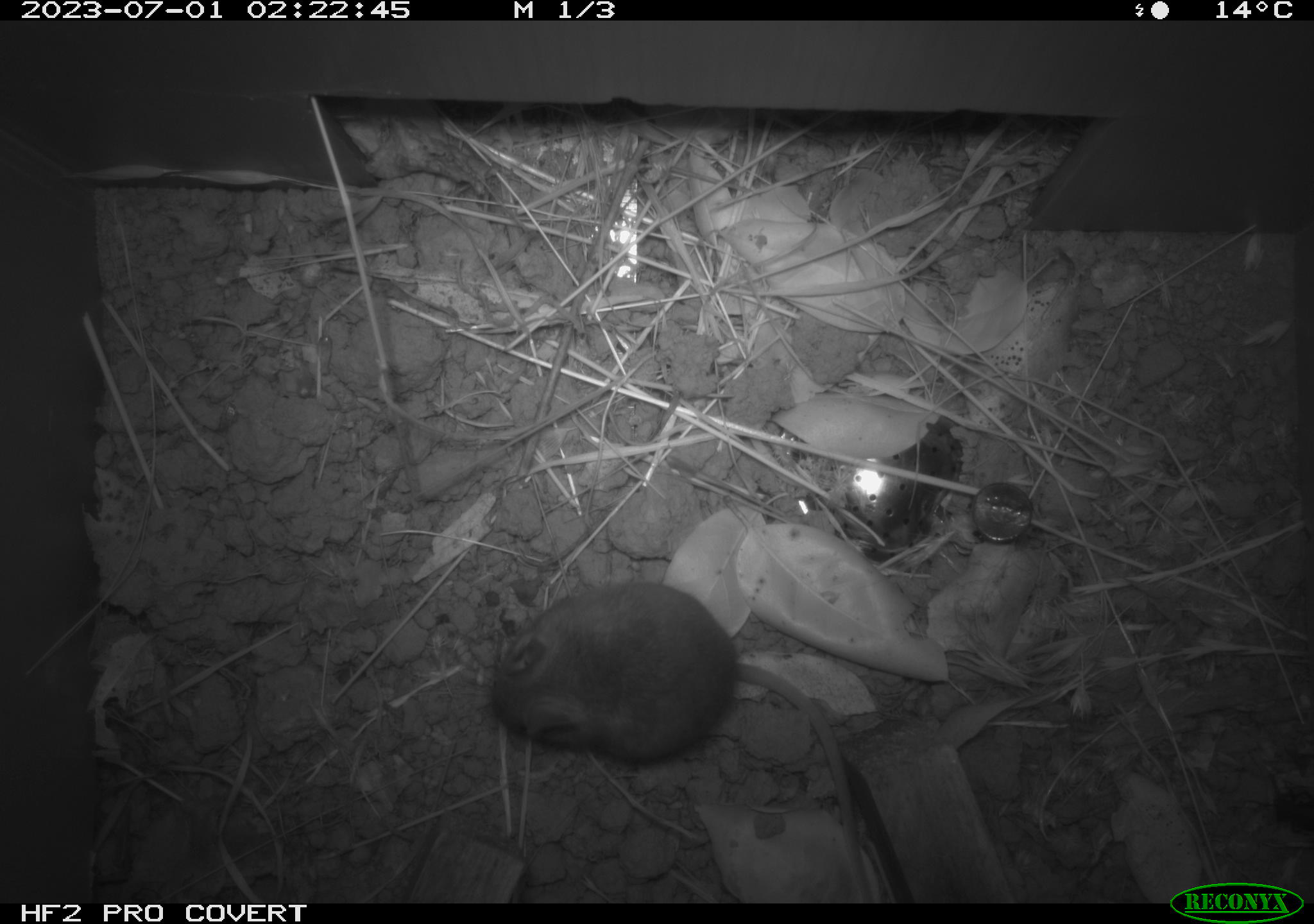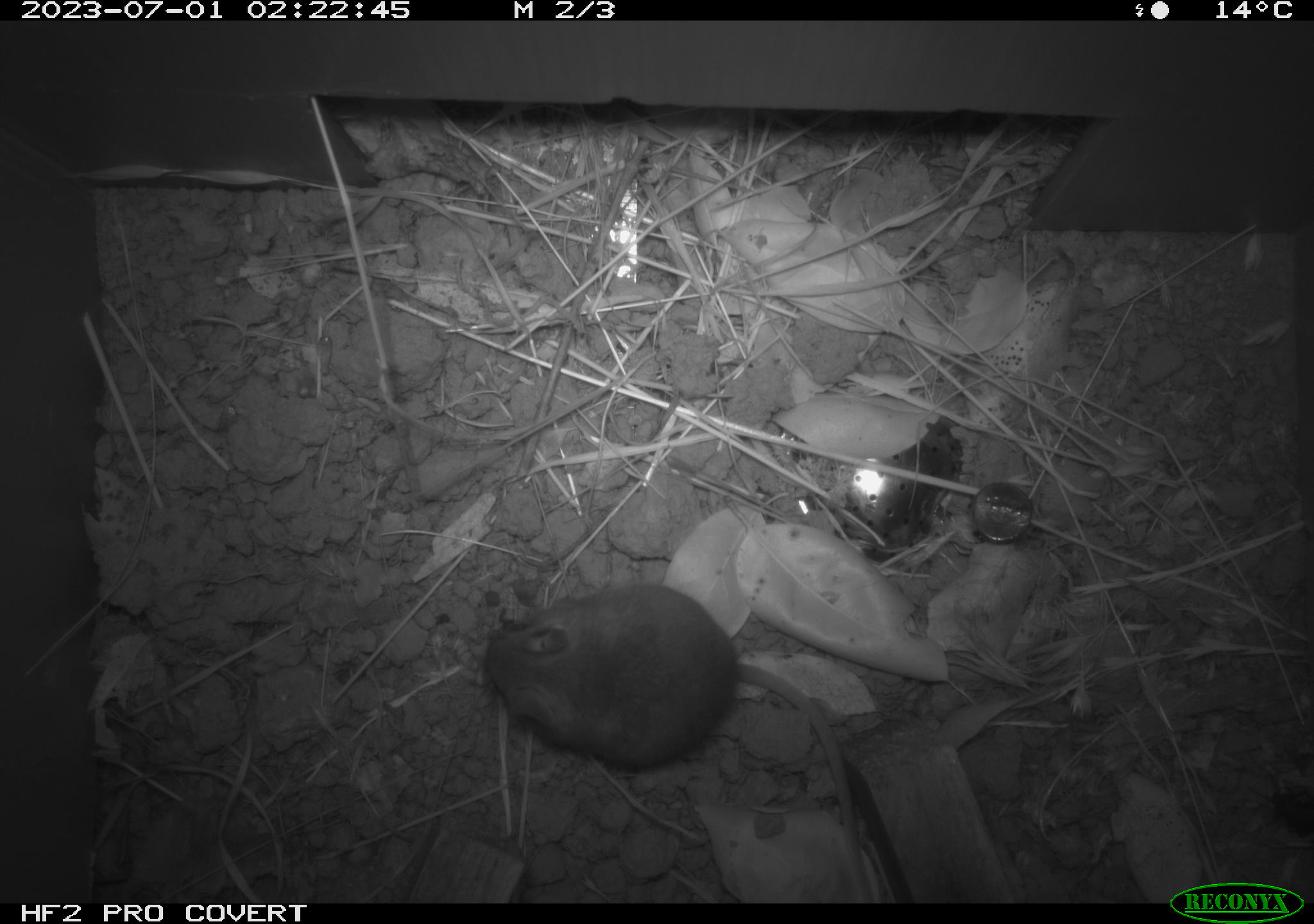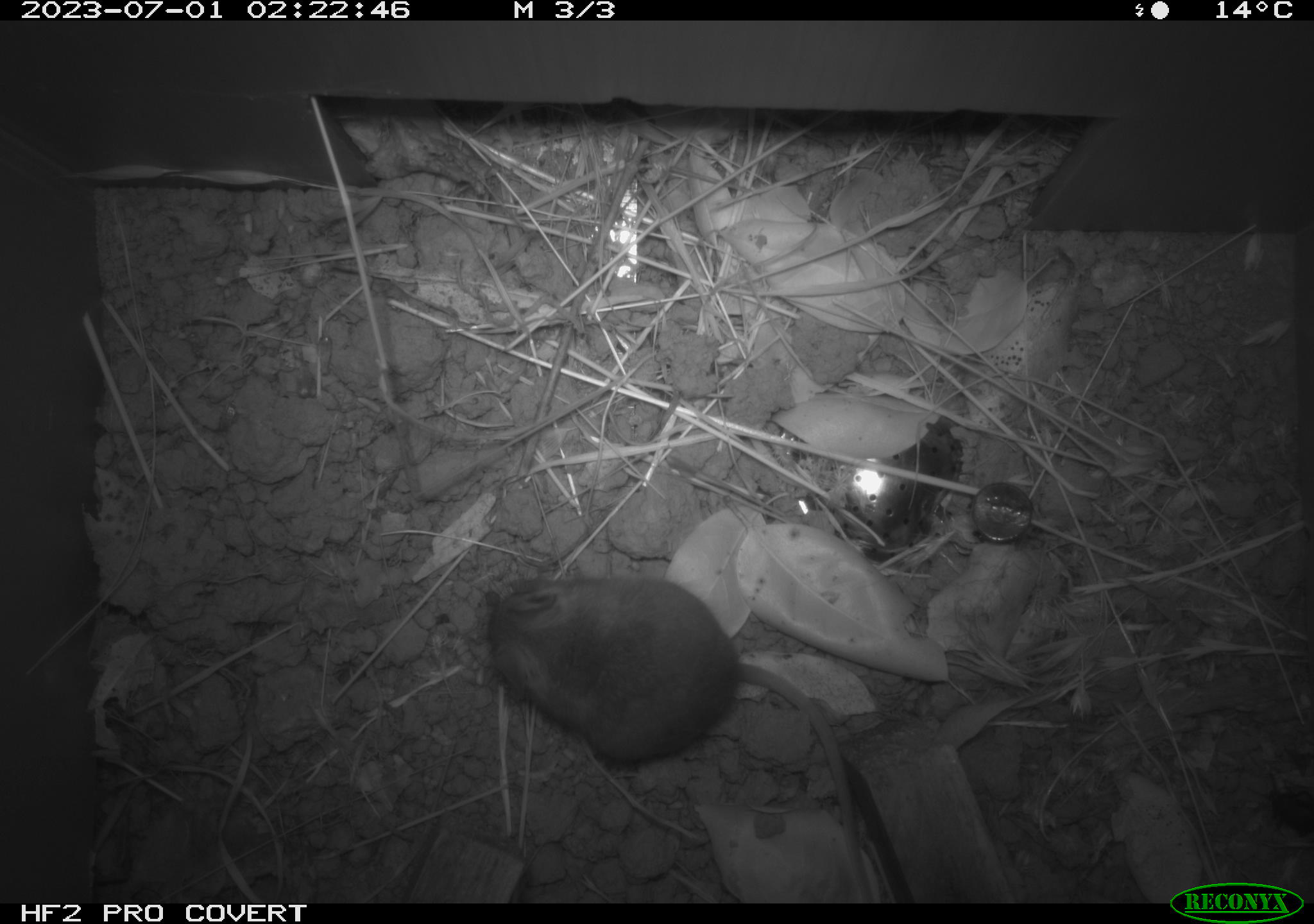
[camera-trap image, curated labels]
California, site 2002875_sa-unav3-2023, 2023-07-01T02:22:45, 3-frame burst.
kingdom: Animalia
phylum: Chordata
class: Mammalia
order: Rodentia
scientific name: Rodentia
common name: mouse species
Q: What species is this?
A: Mouse species (Rodentia).